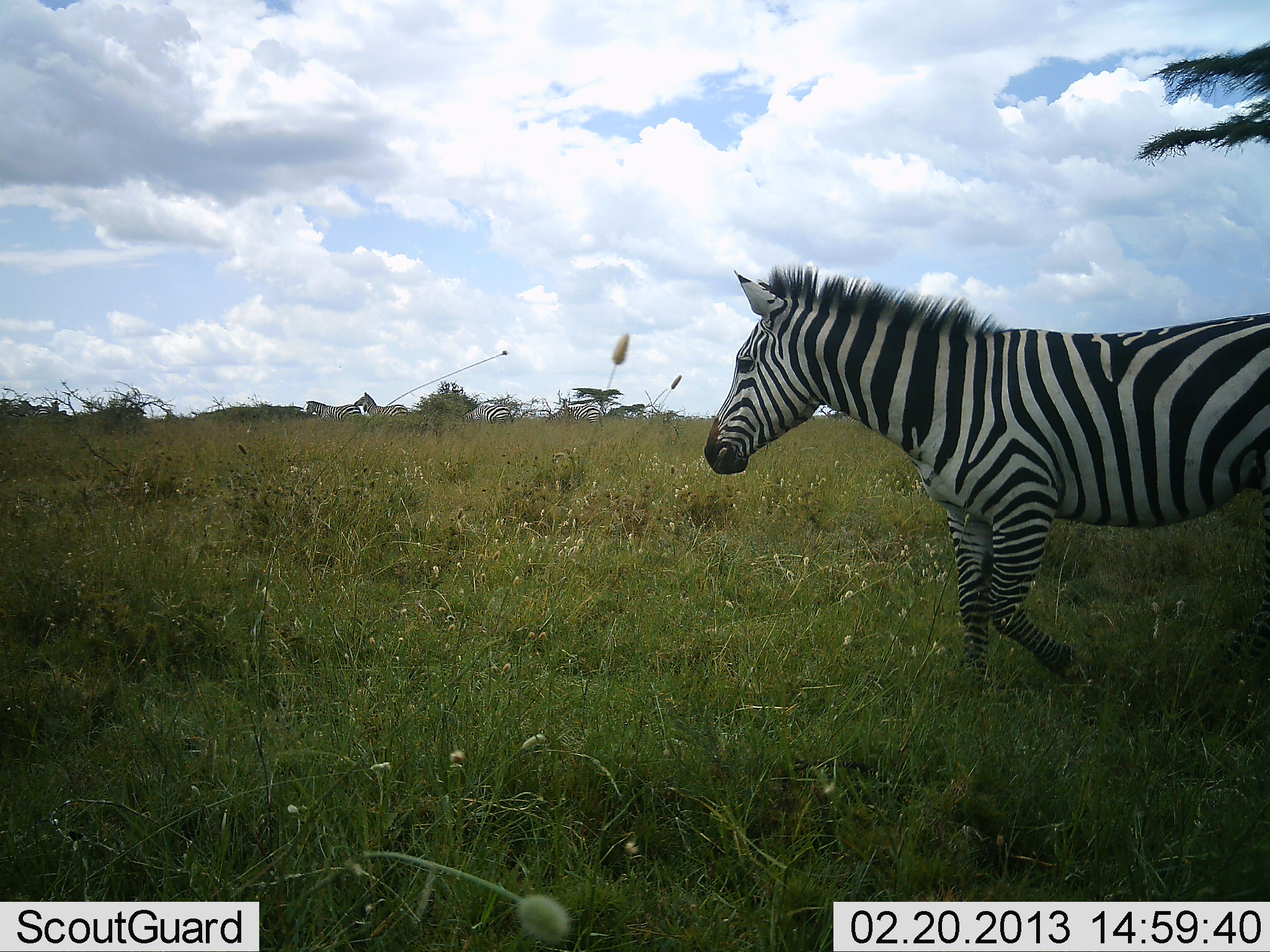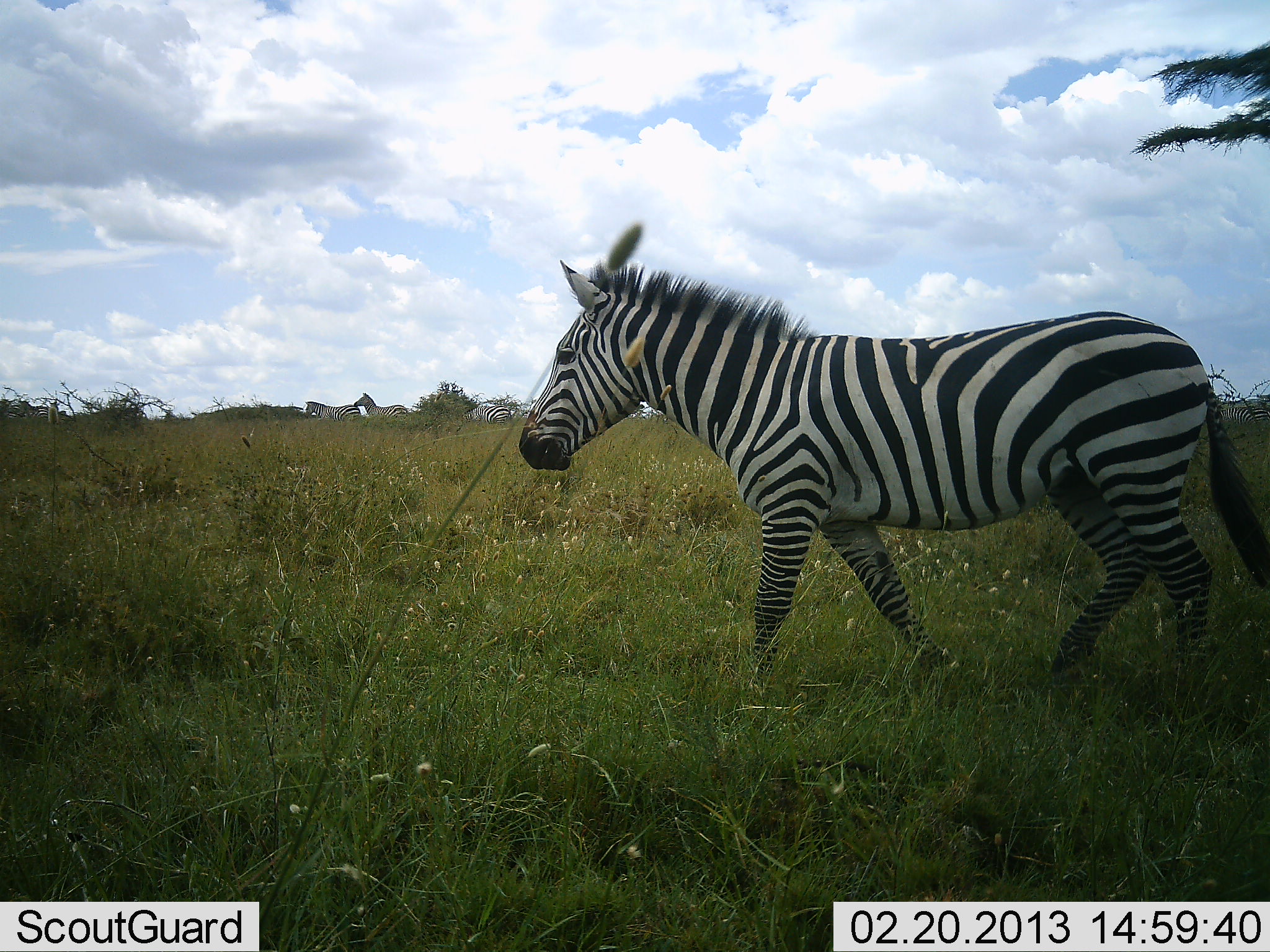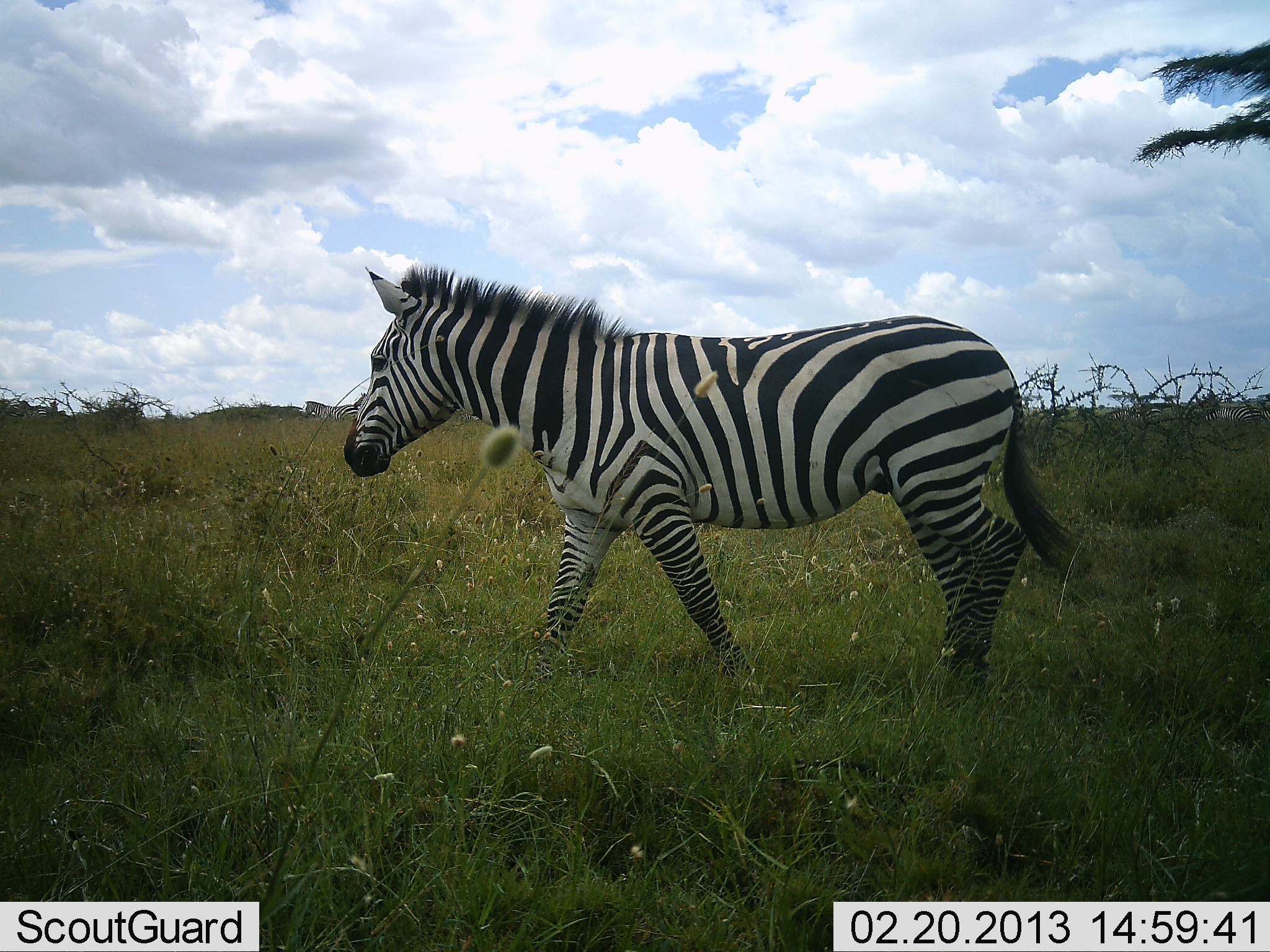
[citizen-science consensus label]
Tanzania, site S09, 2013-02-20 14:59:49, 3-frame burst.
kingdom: Animalia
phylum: Chordata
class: Mammalia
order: Perissodactyla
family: Equidae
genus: Equus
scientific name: Equus quagga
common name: plains zebra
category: zebra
Zebra (plains zebra) (Equus quagga), count 3. Behavior (volunteer vote fractions): standing 51%, resting 0%, moving 95%, interacting 5%. Young present (vote fraction): 0%. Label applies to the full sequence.